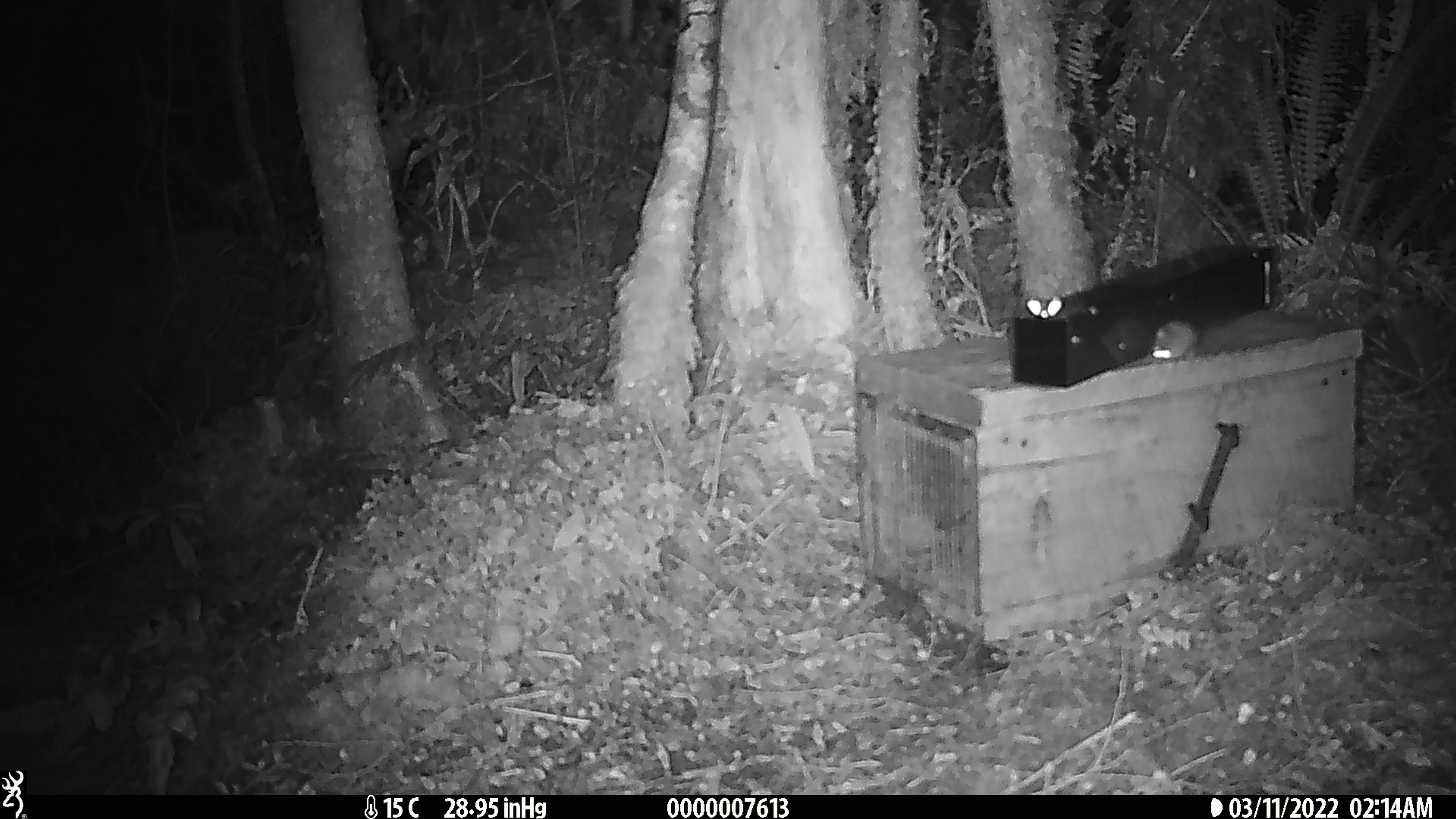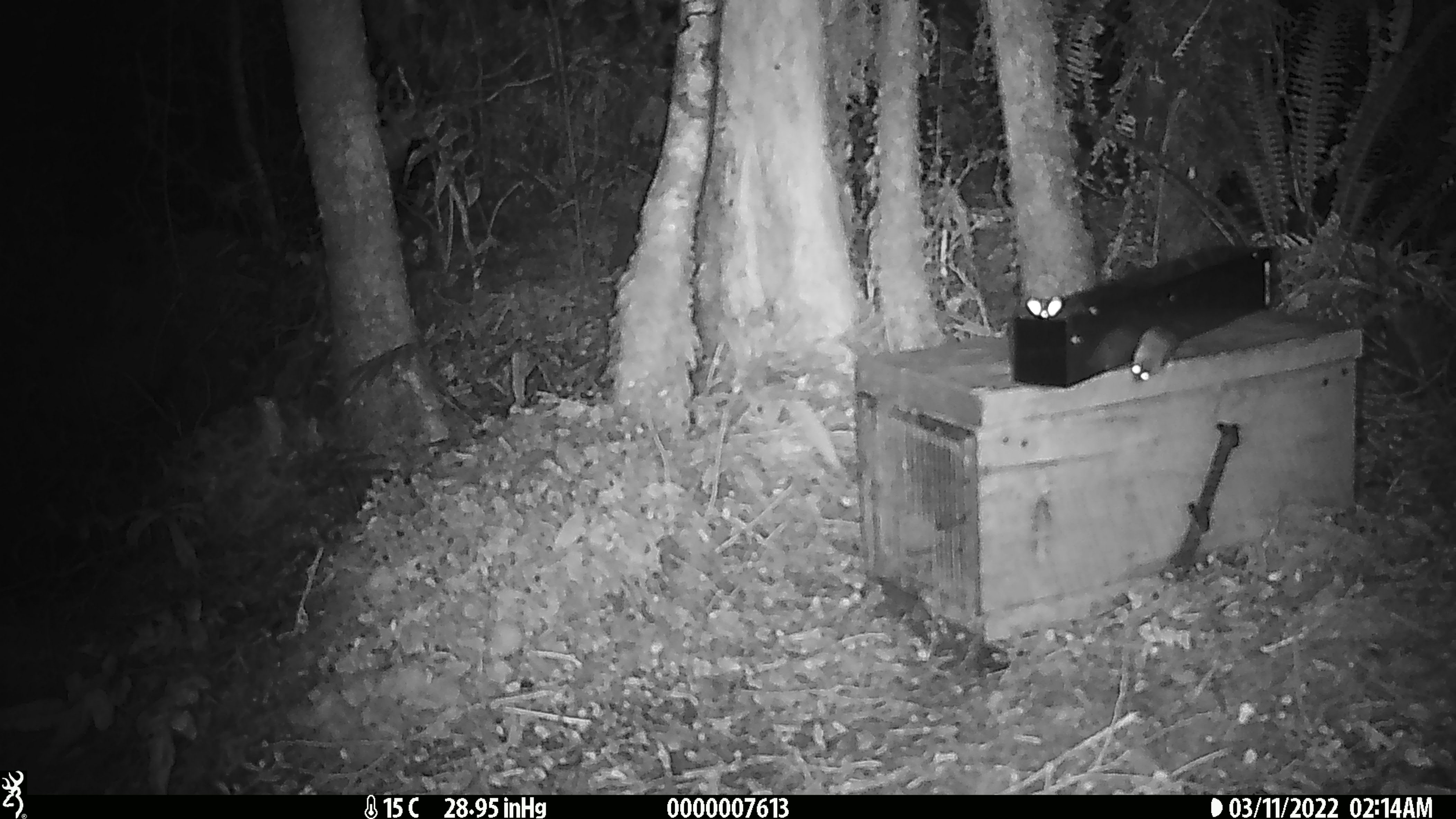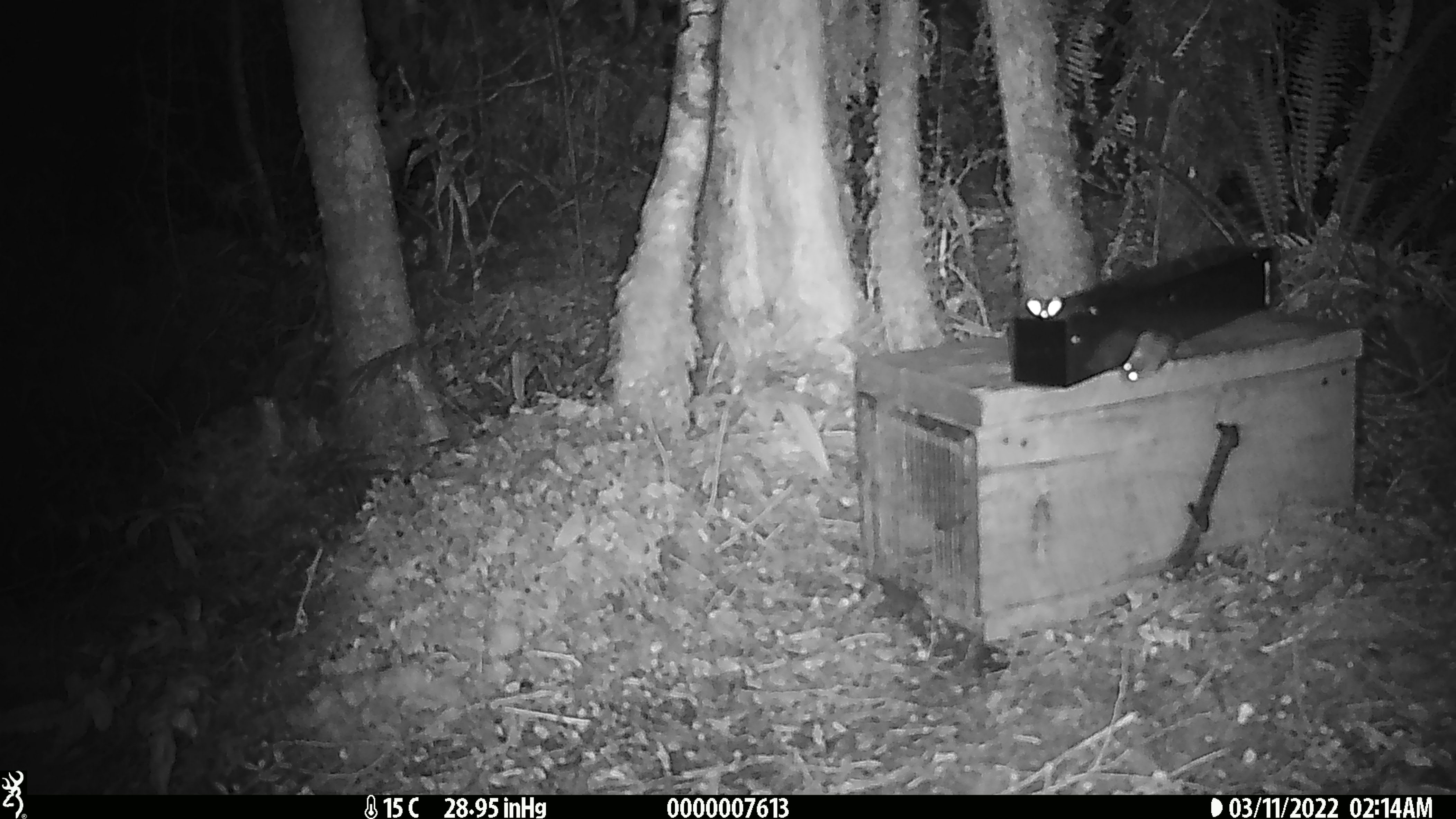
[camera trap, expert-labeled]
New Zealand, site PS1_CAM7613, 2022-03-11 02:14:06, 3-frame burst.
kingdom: Animalia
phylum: Chordata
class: Mammalia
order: Rodentia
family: Muridae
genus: Mus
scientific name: Mus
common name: mouse